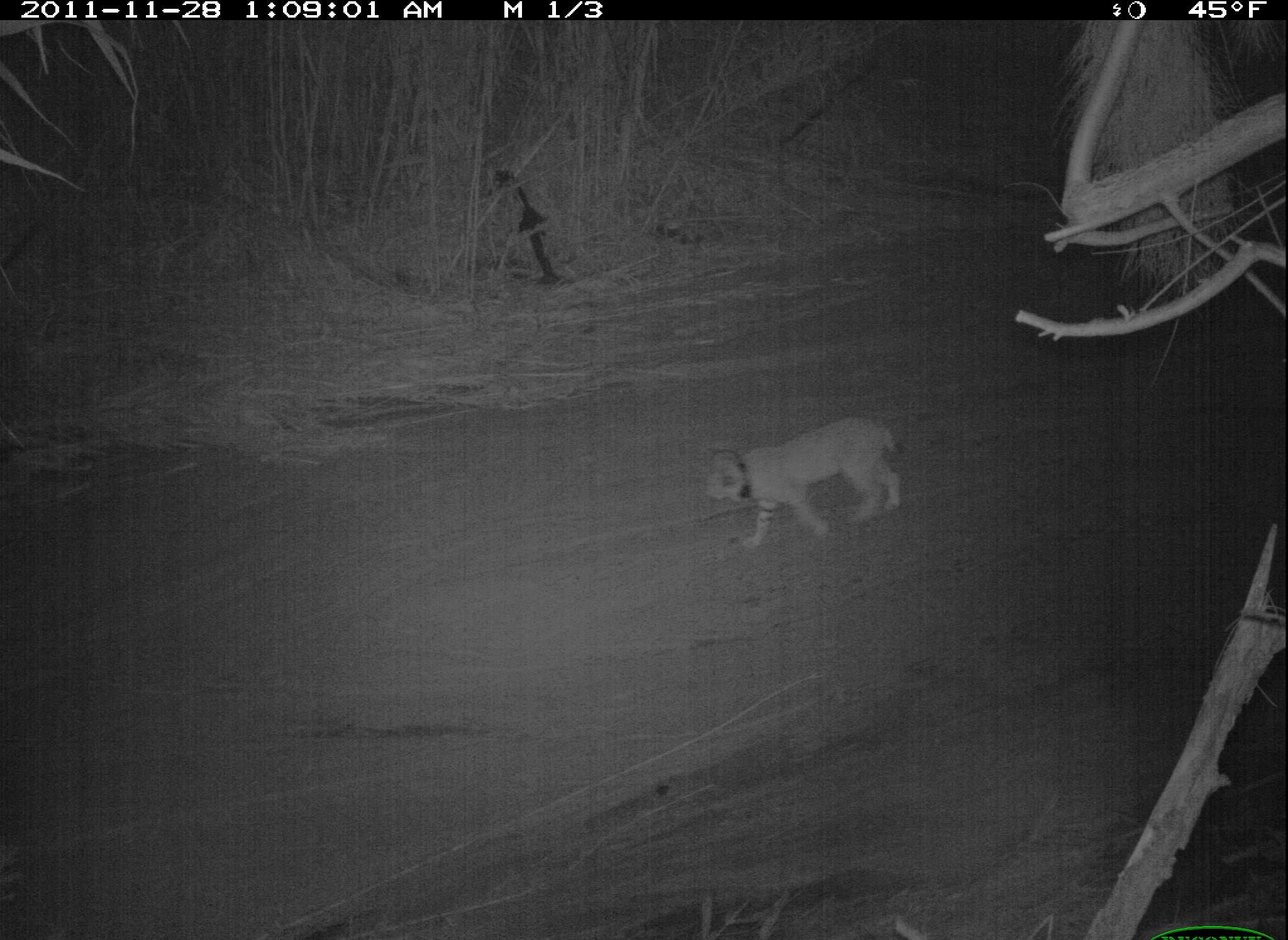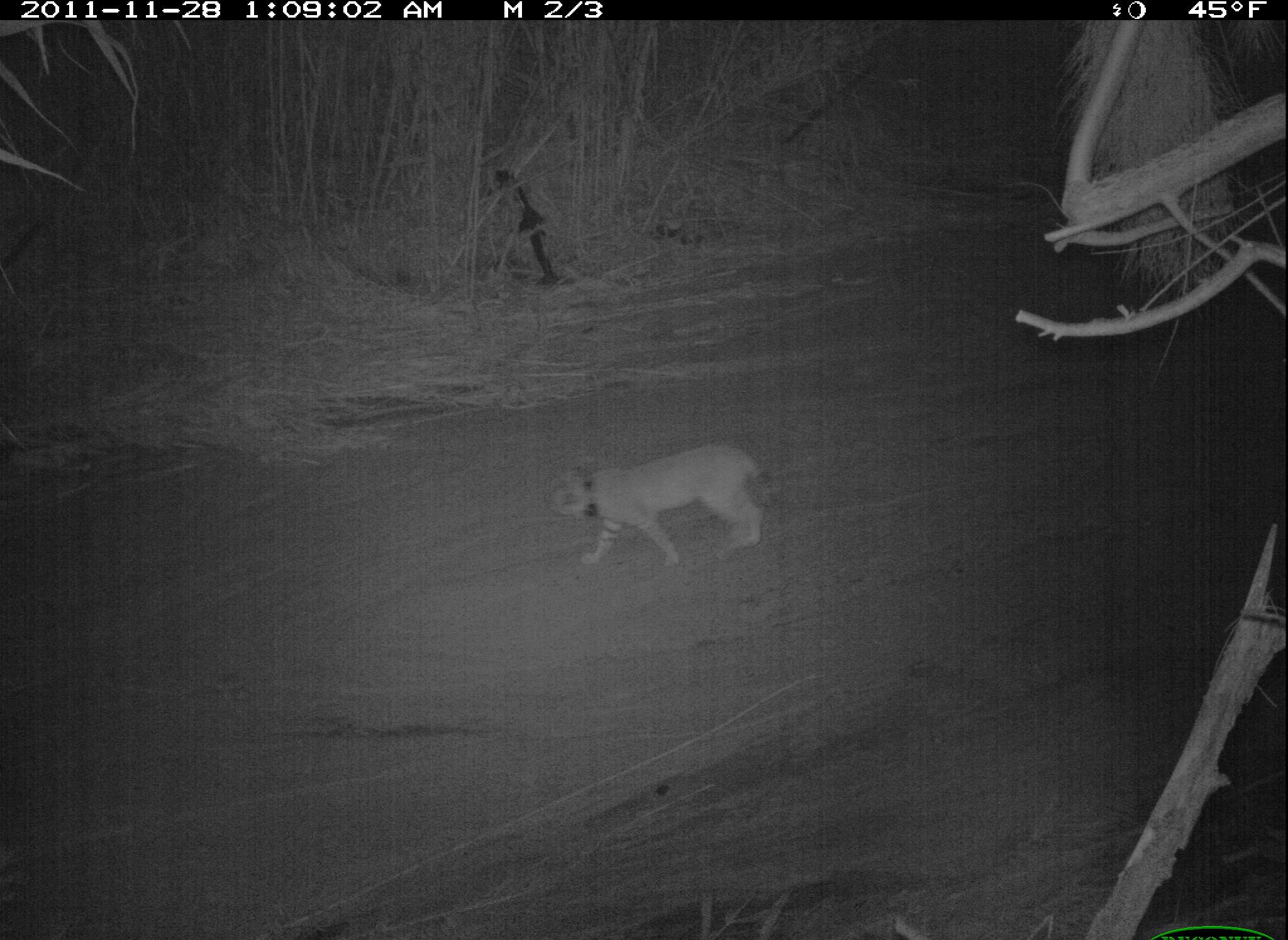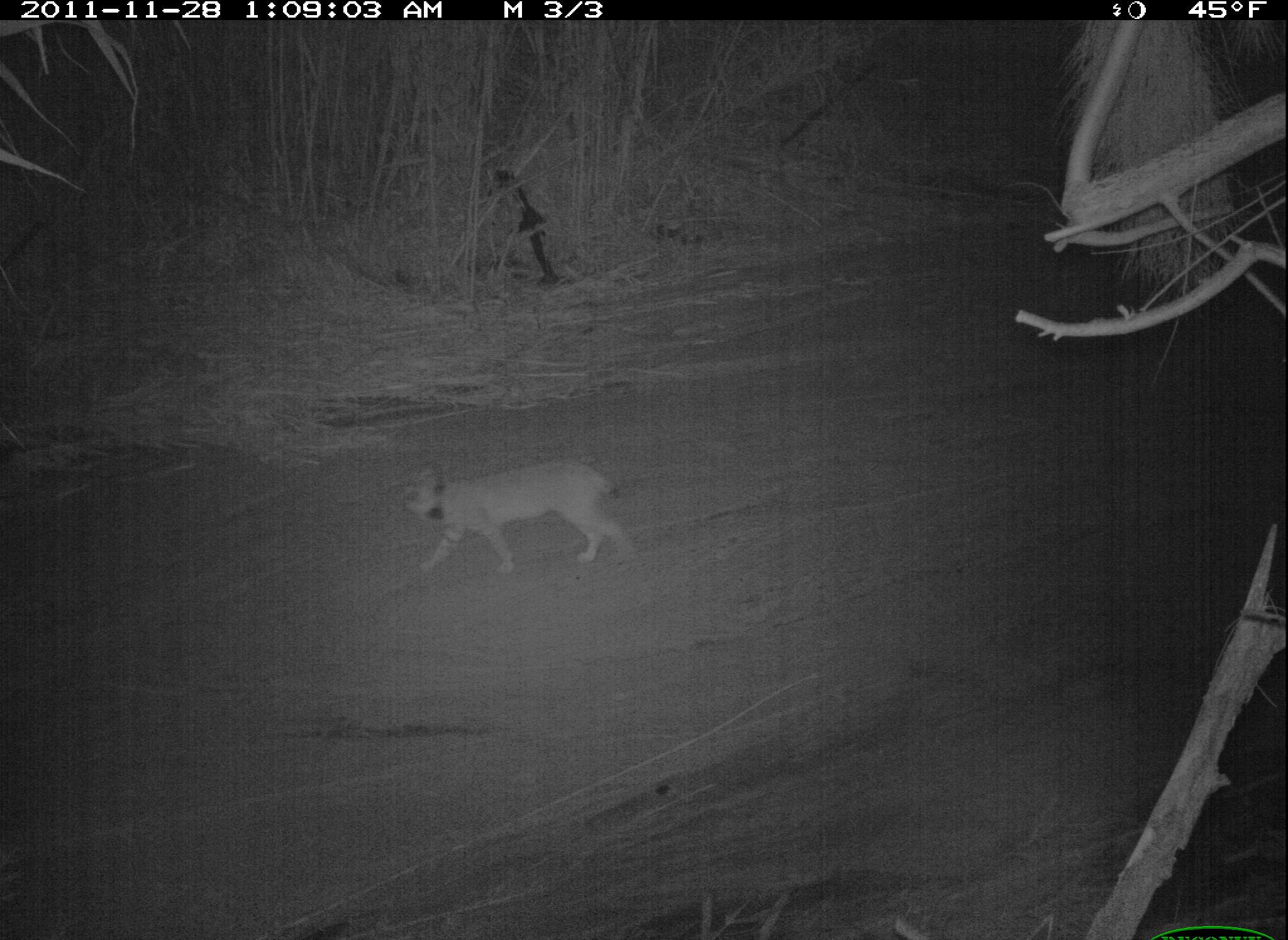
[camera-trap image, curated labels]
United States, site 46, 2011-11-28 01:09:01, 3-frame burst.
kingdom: Animalia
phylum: Chordata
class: Mammalia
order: Carnivora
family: Felidae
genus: Lynx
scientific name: Lynx rufus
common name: bobcat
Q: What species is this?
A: Bobcat (Lynx rufus).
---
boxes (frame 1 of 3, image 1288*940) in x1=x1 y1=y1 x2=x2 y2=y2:
bobcat: x1=699 y1=406 x2=918 y2=551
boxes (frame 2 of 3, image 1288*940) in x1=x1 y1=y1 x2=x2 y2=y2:
bobcat: x1=543 y1=441 x2=778 y2=573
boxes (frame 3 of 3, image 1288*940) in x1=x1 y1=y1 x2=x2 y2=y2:
bobcat: x1=390 y1=454 x2=652 y2=594